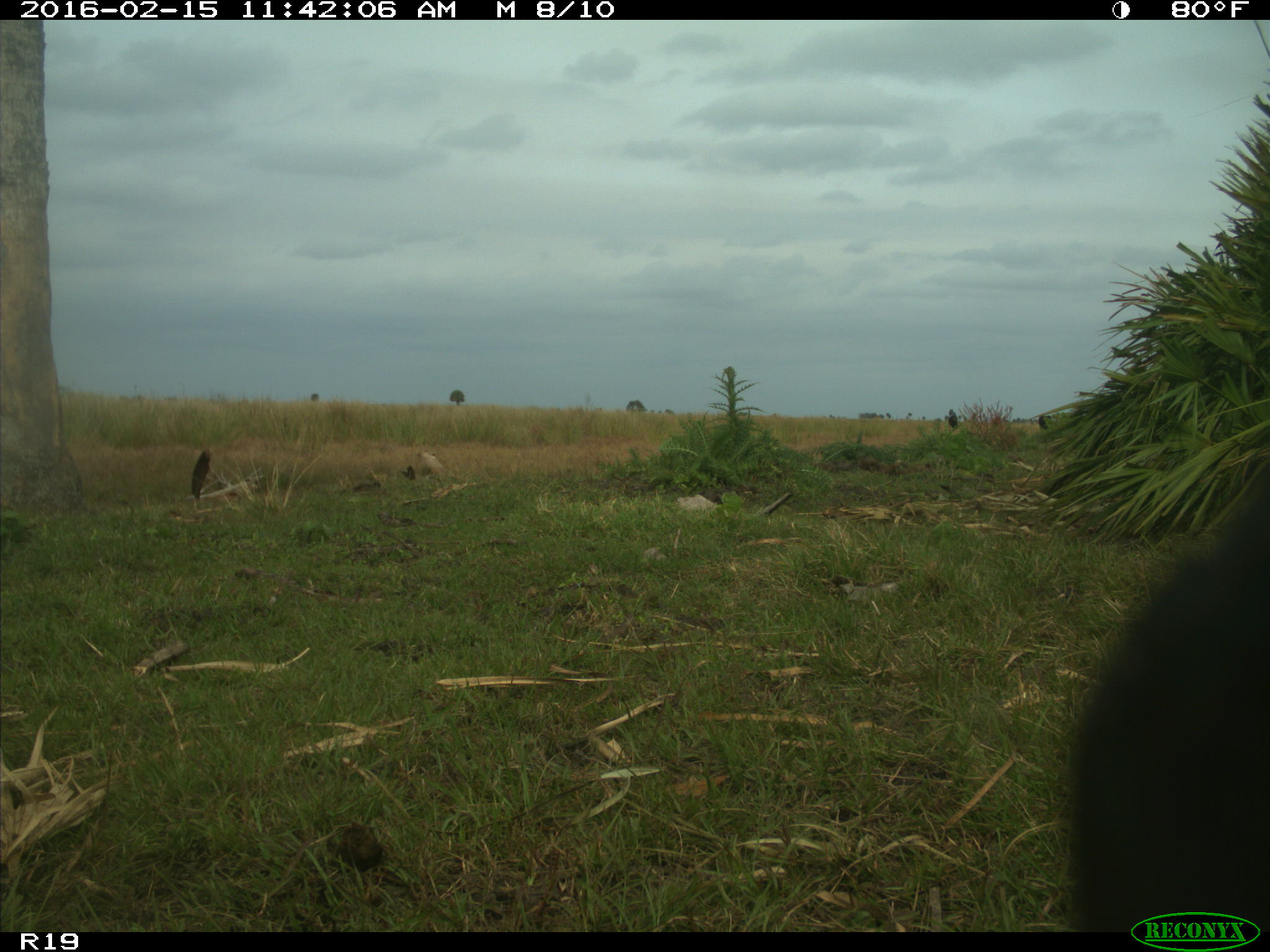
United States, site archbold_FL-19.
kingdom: Animalia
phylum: Chordata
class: Mammalia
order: Artiodactyla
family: Bovidae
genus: Bos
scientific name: Bos taurus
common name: domestic cow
Bos taurus (domestic cow).